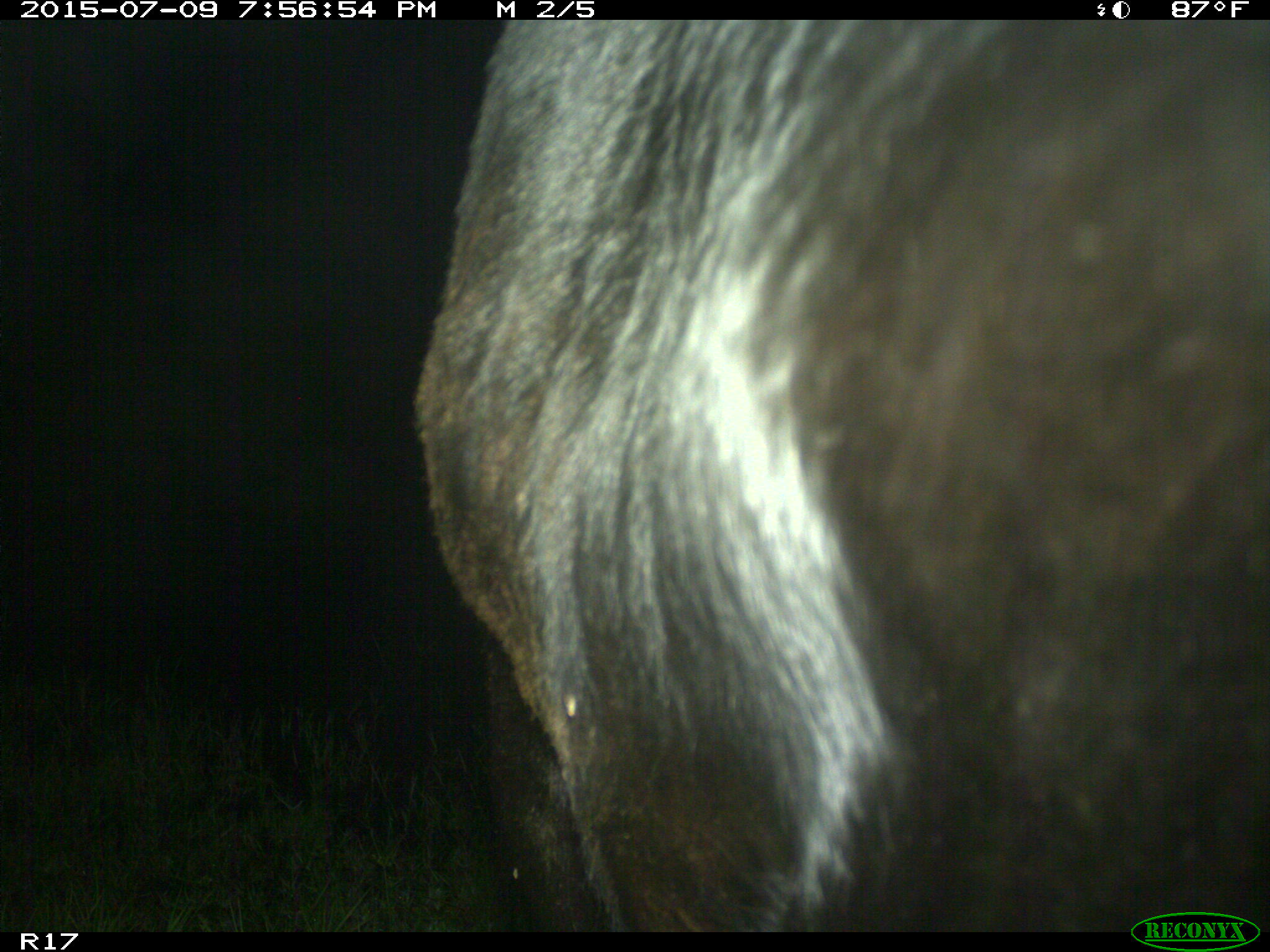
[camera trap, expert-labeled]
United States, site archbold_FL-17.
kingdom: Animalia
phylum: Chordata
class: Mammalia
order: Artiodactyla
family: Bovidae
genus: Bos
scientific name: Bos taurus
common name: domestic cow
Bos taurus (domestic cow).